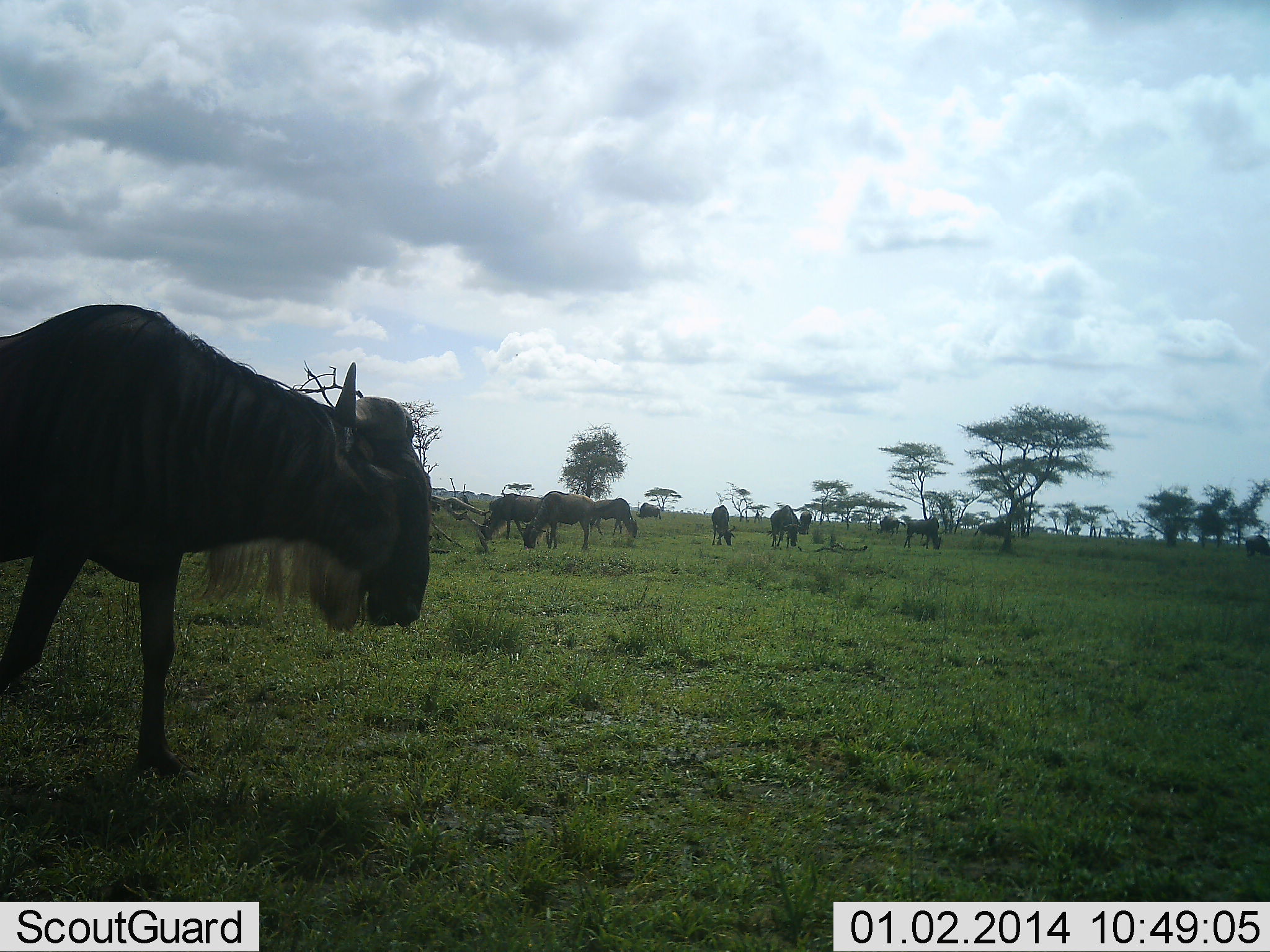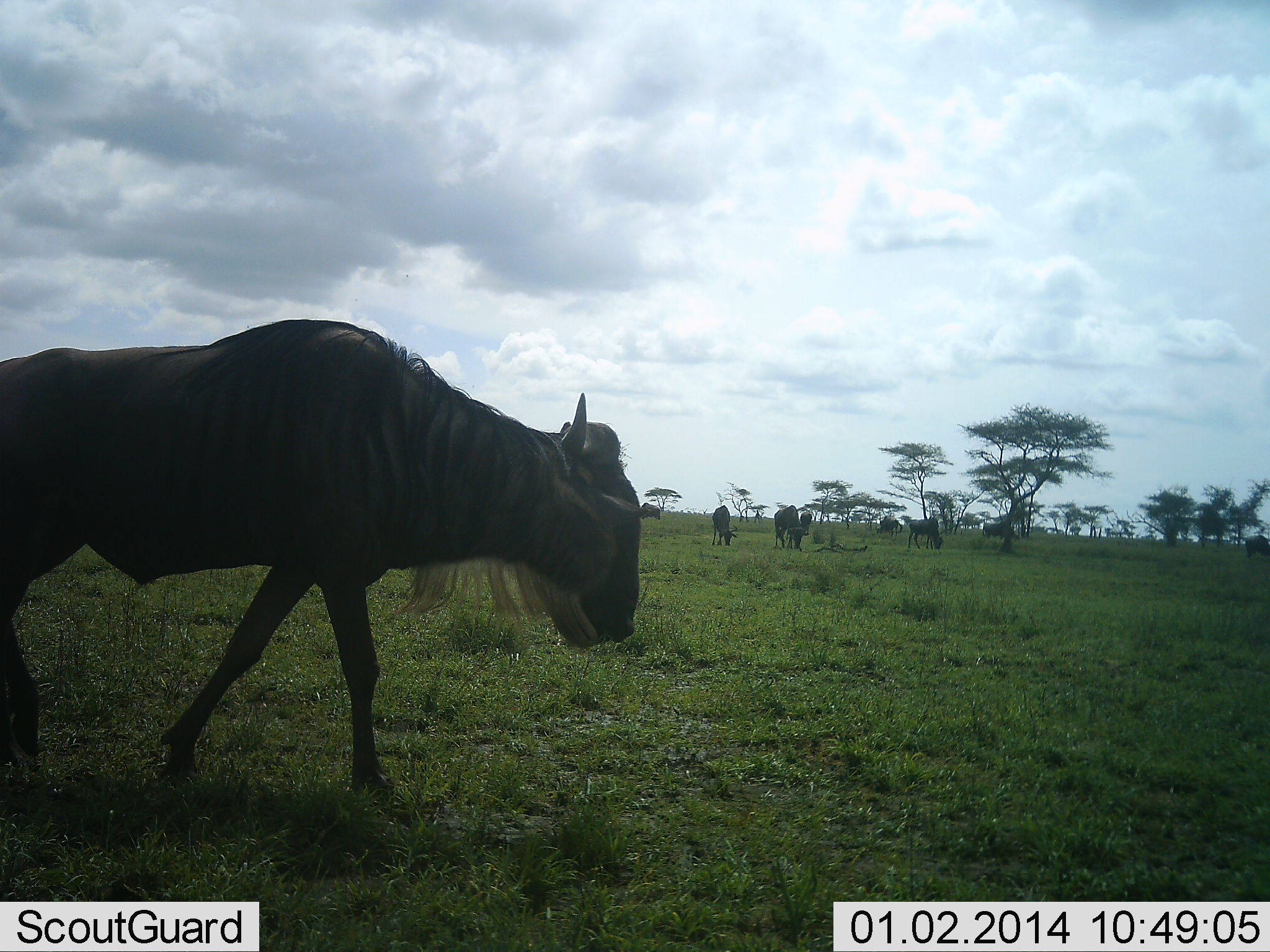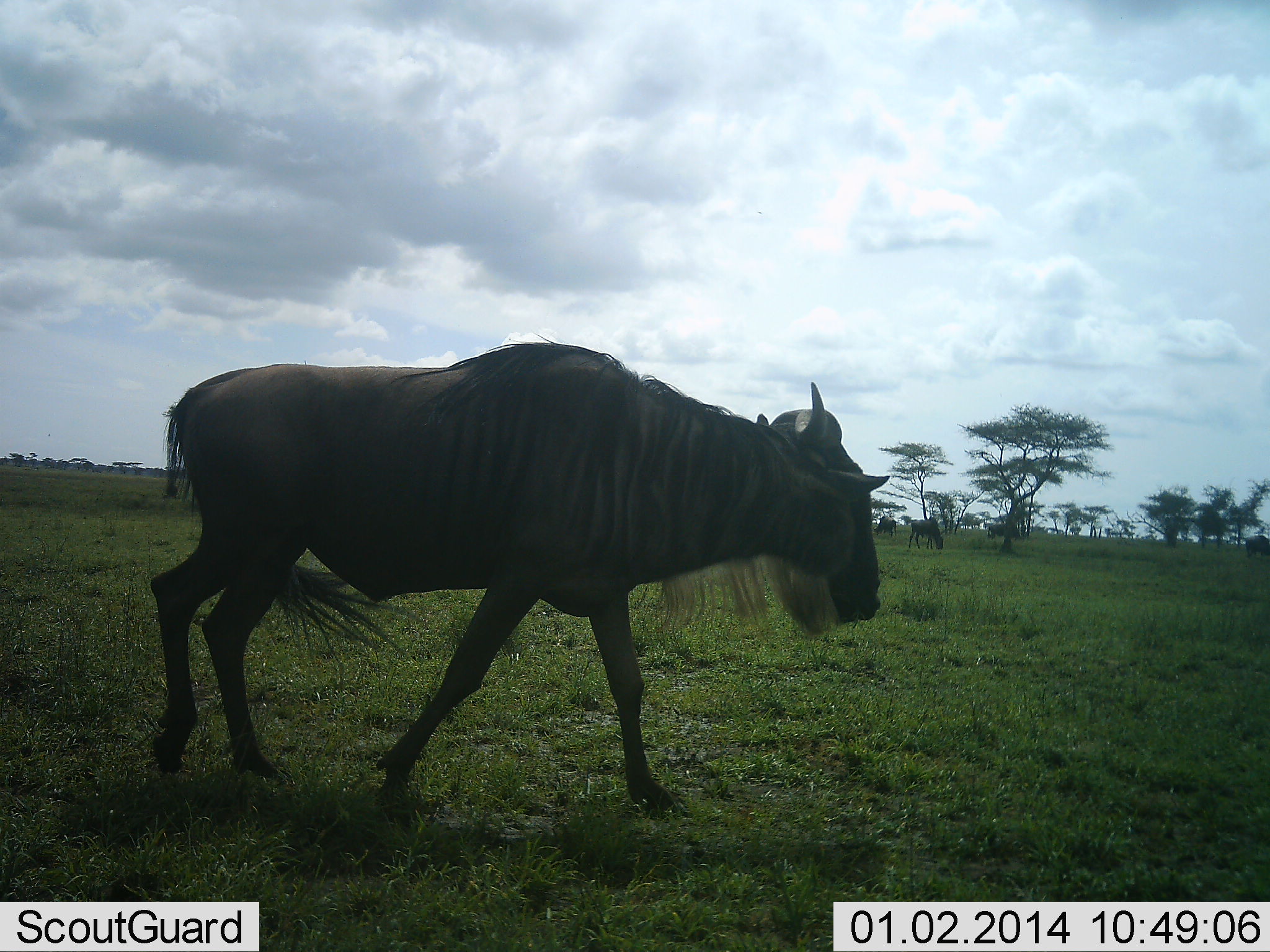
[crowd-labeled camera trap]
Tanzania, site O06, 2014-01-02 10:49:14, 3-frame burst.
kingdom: Animalia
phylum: Chordata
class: Mammalia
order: Artiodactyla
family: Bovidae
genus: Connochaetes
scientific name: Connochaetes taurinus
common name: blue wildebeest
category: wildebeest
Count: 10.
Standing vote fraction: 30%.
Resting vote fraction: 0%.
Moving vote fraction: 80%.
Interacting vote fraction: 0%.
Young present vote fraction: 0%.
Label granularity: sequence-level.